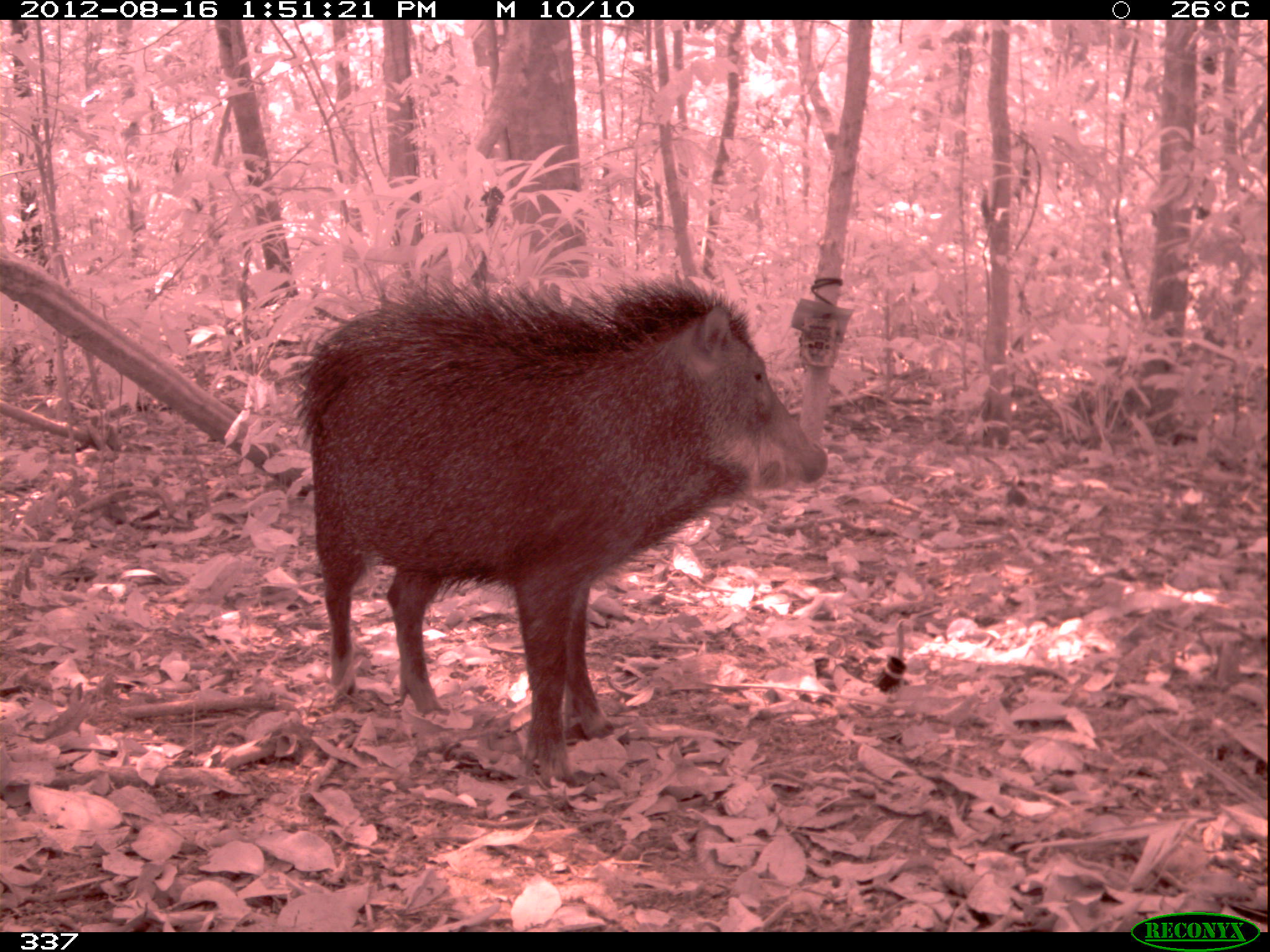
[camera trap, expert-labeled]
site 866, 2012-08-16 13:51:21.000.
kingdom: Animalia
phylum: Chordata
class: Mammalia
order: Artiodactyla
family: Tayassuidae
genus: Tayassu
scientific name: Tayassu pecari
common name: white-lipped peccary